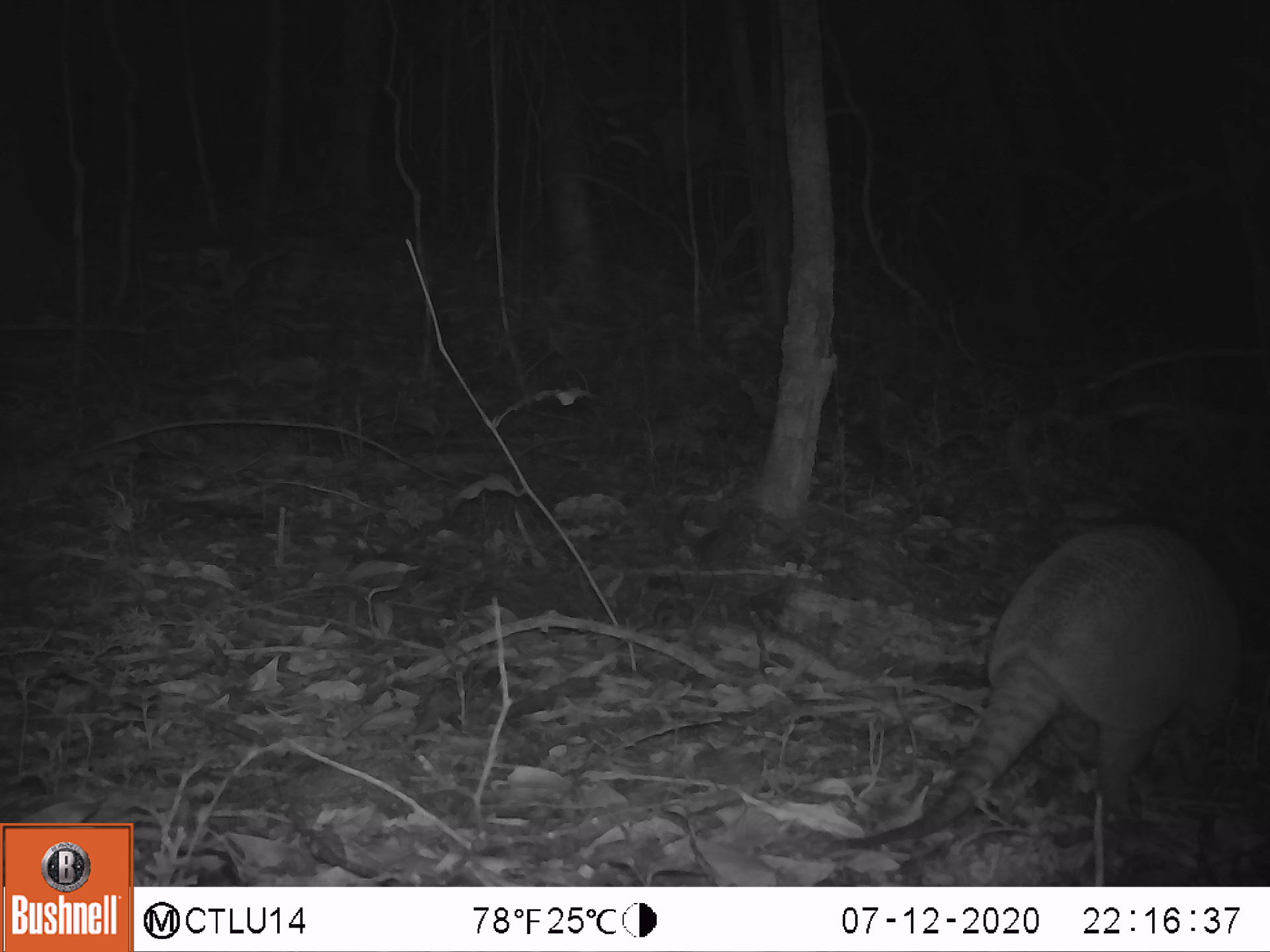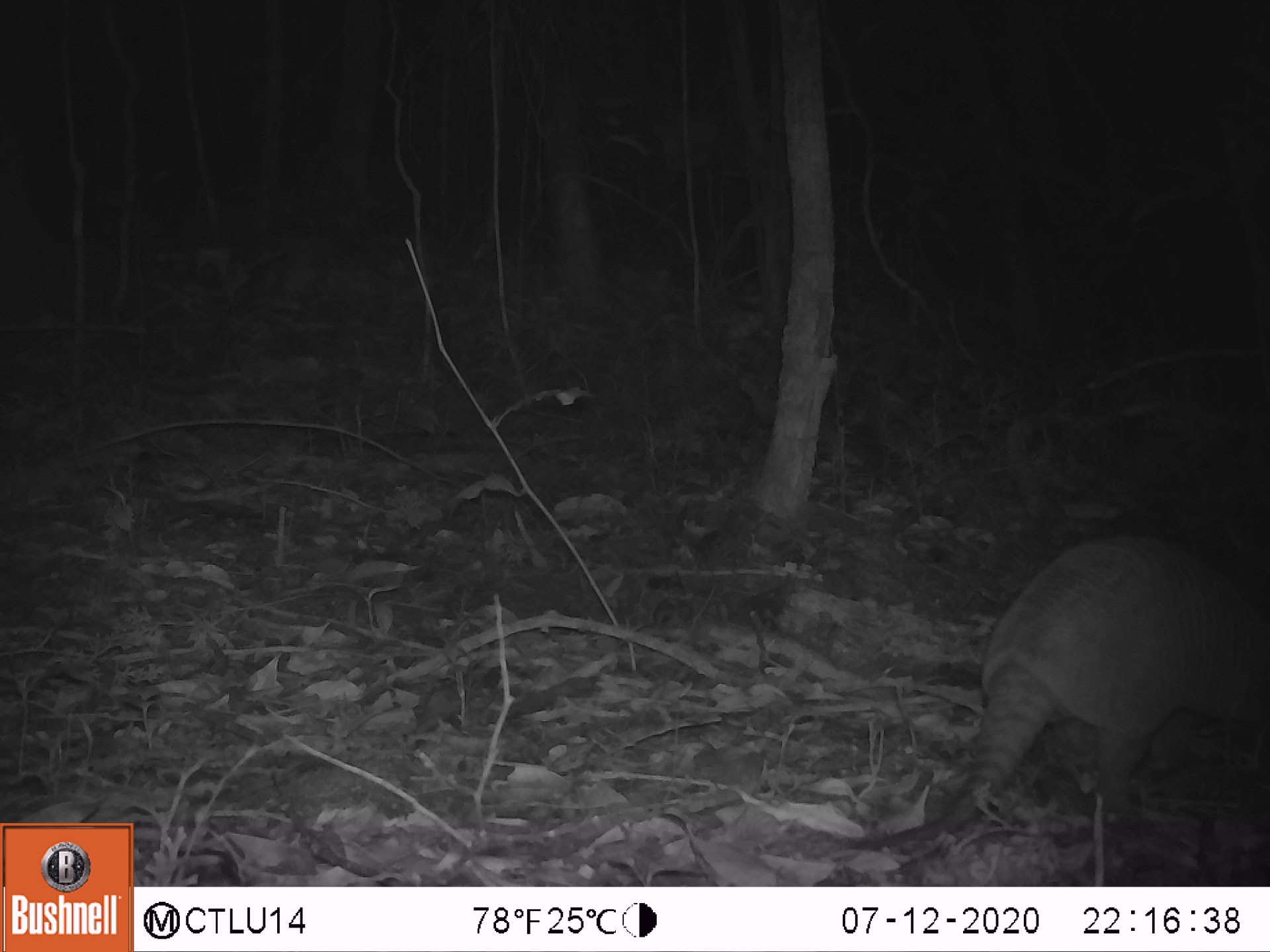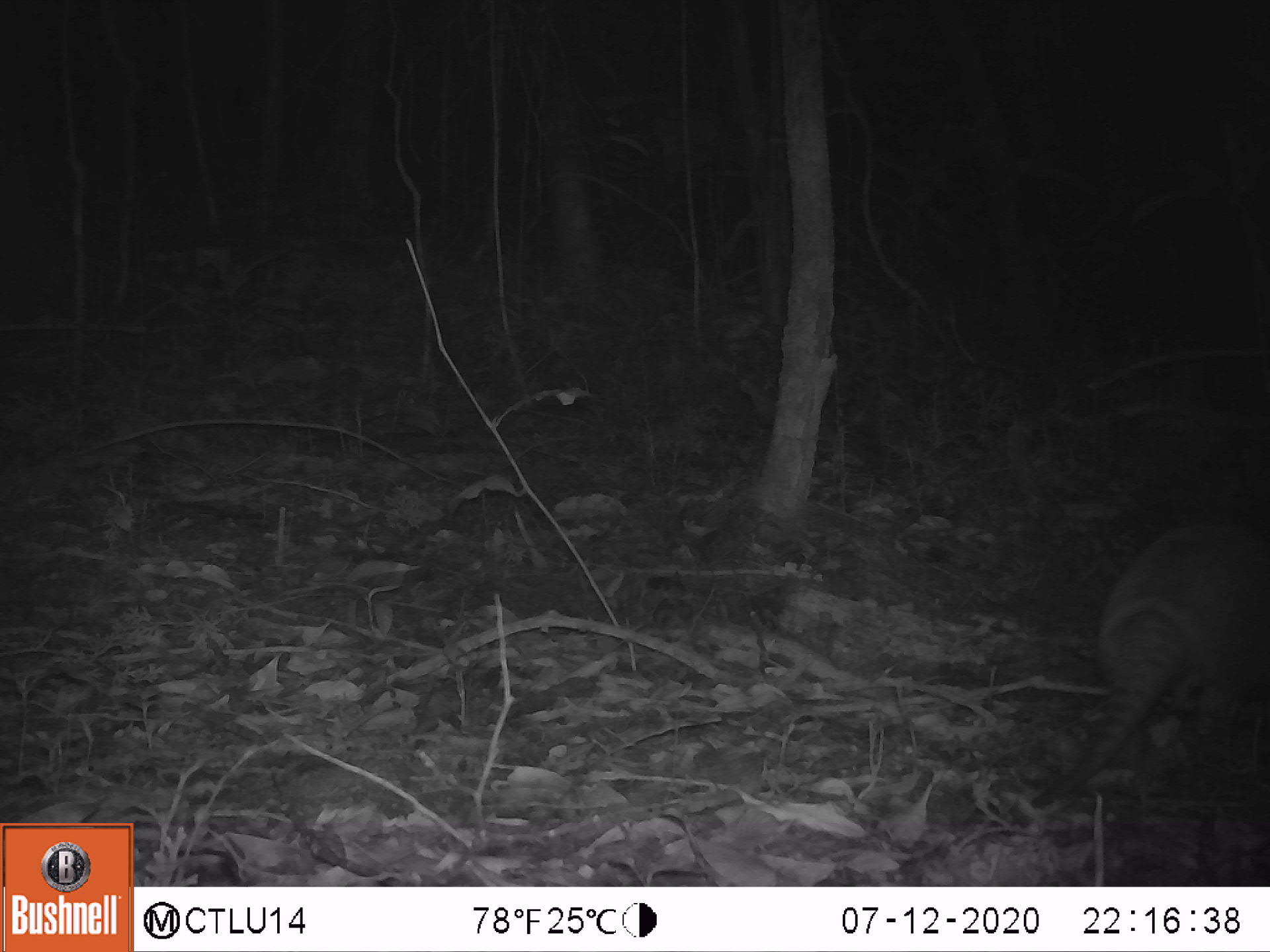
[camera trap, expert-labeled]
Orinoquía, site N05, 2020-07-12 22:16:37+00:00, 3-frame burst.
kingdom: Animalia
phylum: Chordata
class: Mammalia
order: Cingulata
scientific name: Cingulata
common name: armadillo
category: unknown armadillo